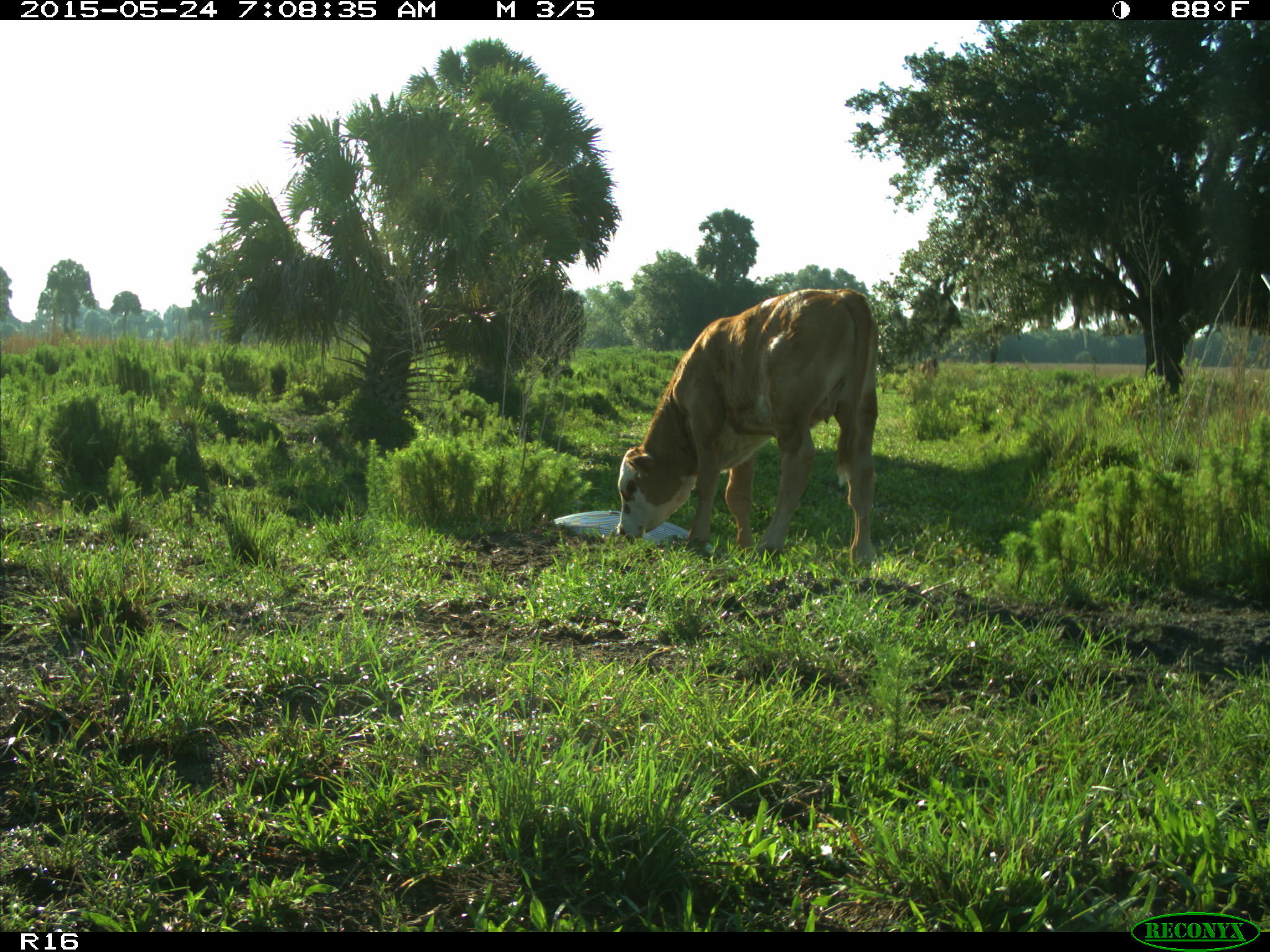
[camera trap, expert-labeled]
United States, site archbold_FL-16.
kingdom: Animalia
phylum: Chordata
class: Mammalia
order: Artiodactyla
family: Bovidae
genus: Bos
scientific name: Bos taurus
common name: domestic cow